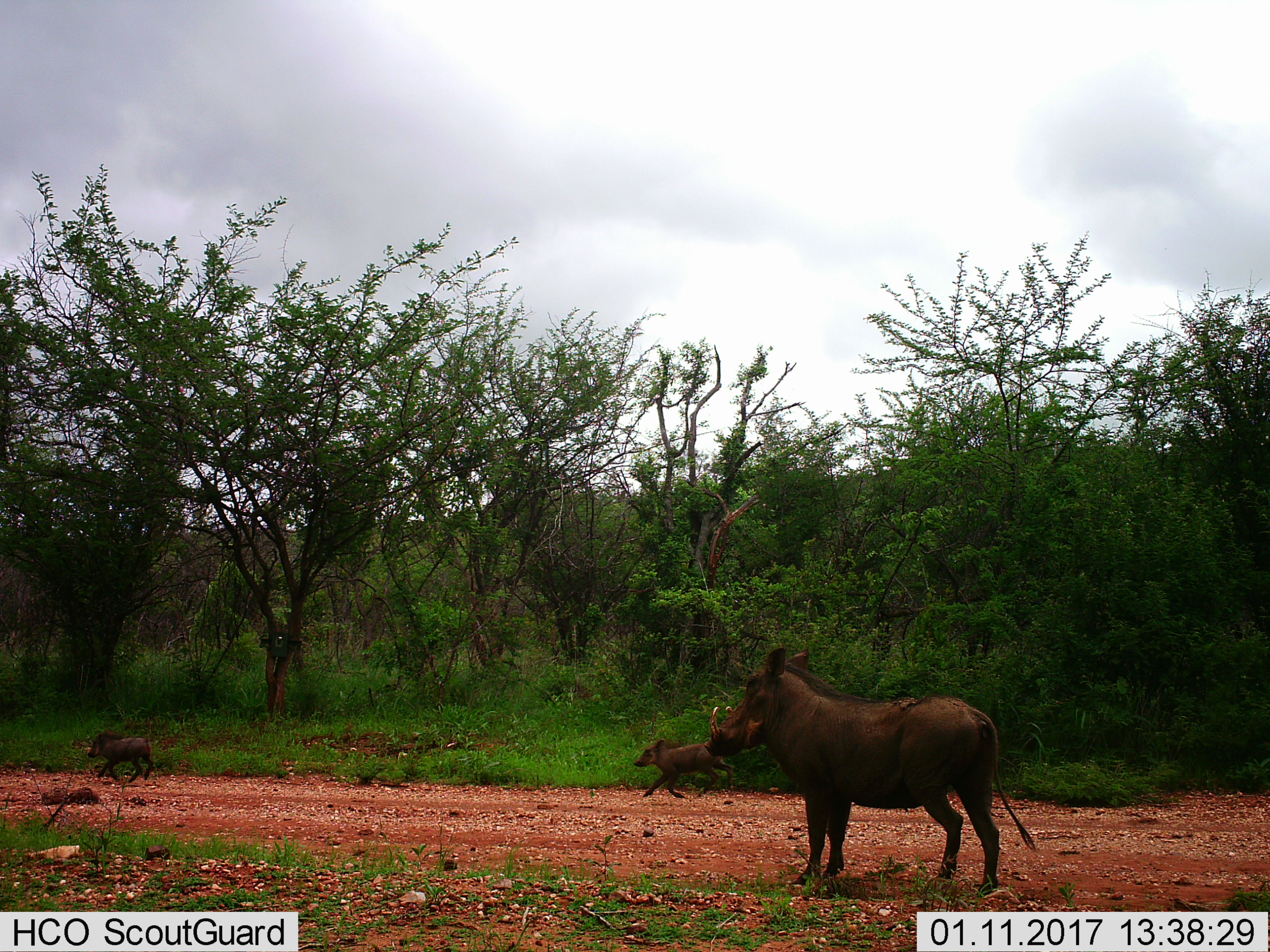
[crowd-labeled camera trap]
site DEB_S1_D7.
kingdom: Animalia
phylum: Chordata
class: Mammalia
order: Artiodactyla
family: Suidae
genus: Phacochoerus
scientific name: Phacochoerus africanus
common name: warthog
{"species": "warthog (Phacochoerus africanus)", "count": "3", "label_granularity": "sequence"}